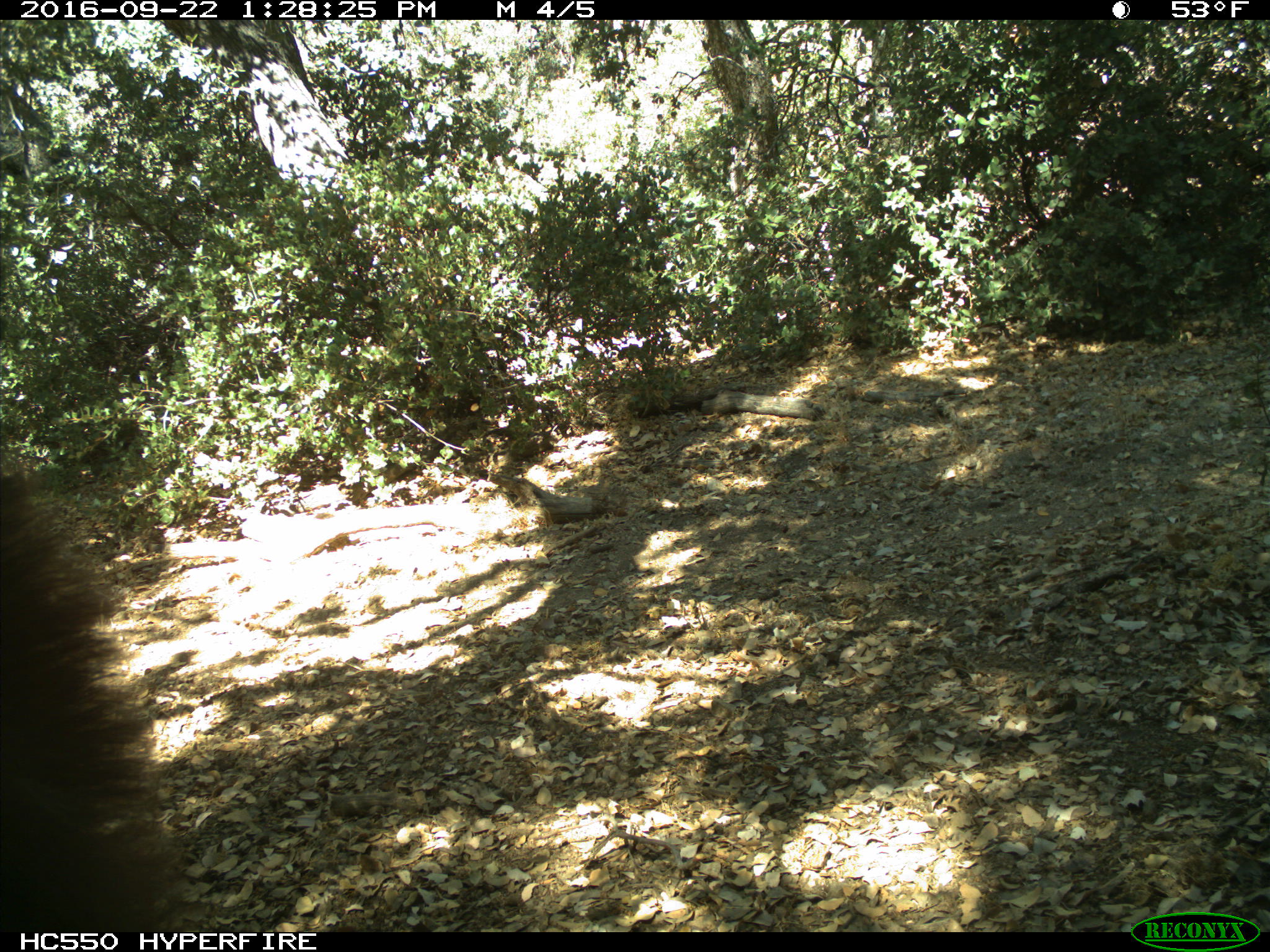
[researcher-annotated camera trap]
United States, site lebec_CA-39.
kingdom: Animalia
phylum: Chordata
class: Mammalia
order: Carnivora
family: Ursidae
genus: Ursus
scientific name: Ursus americanus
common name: american black bear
Ursus americanus (american black bear).